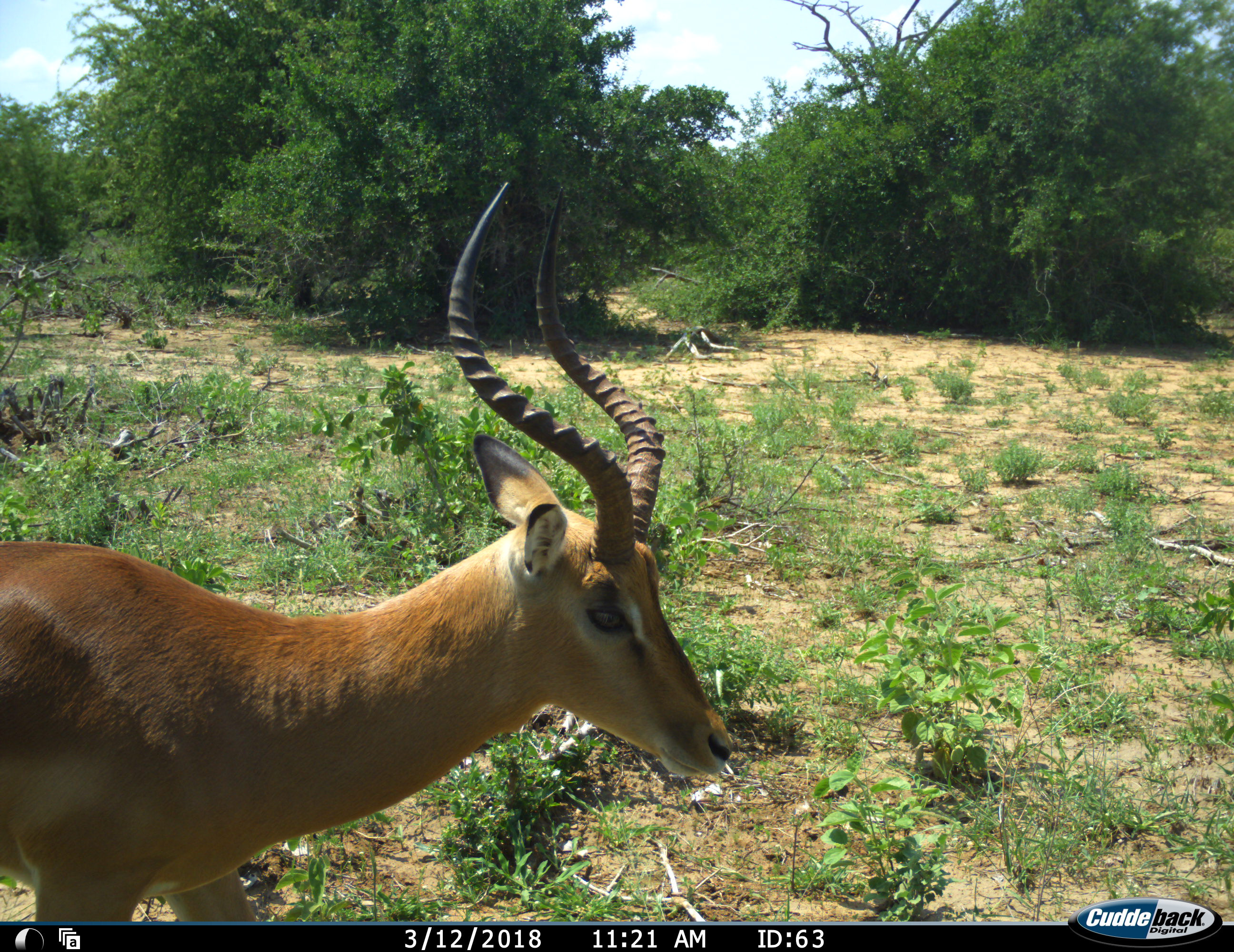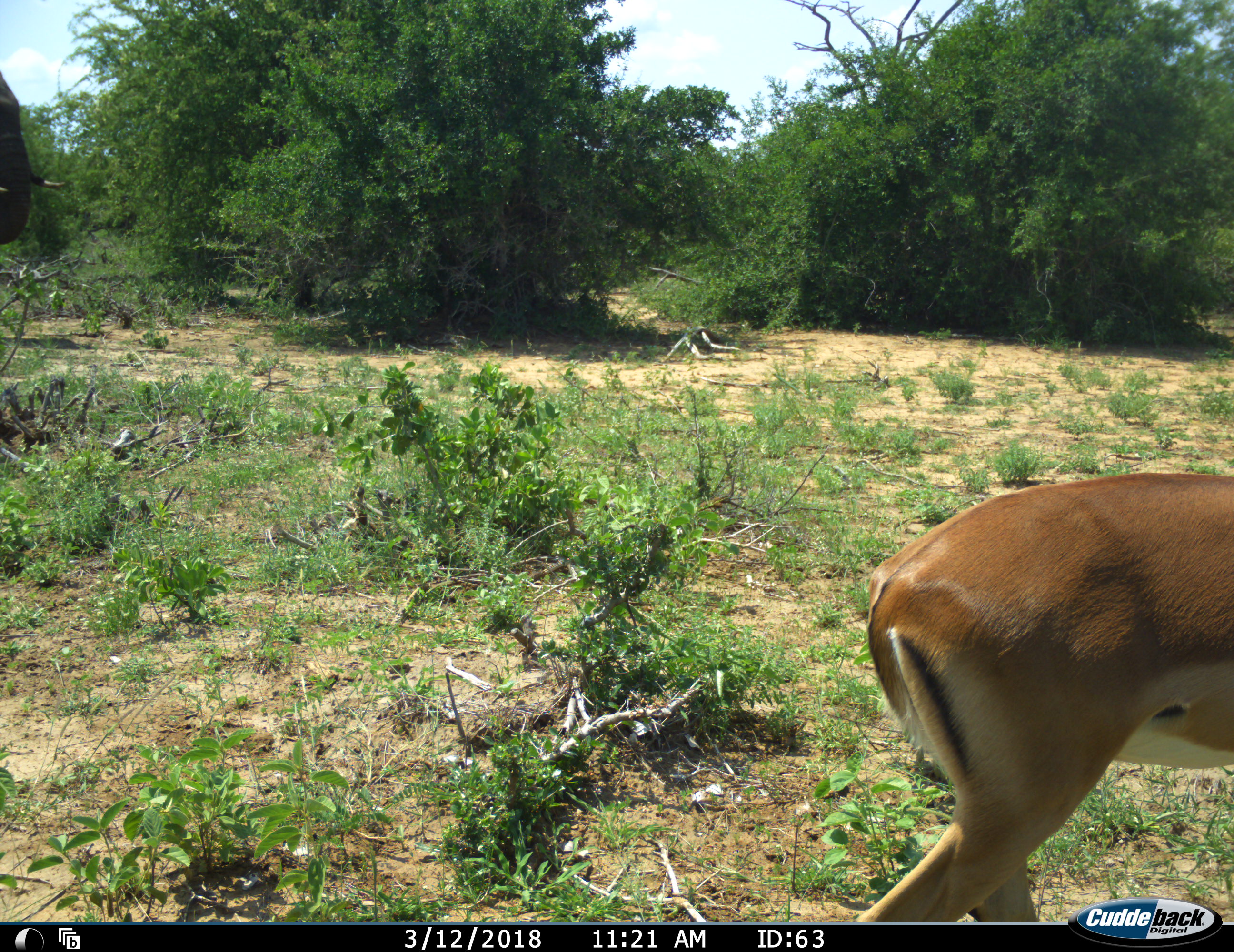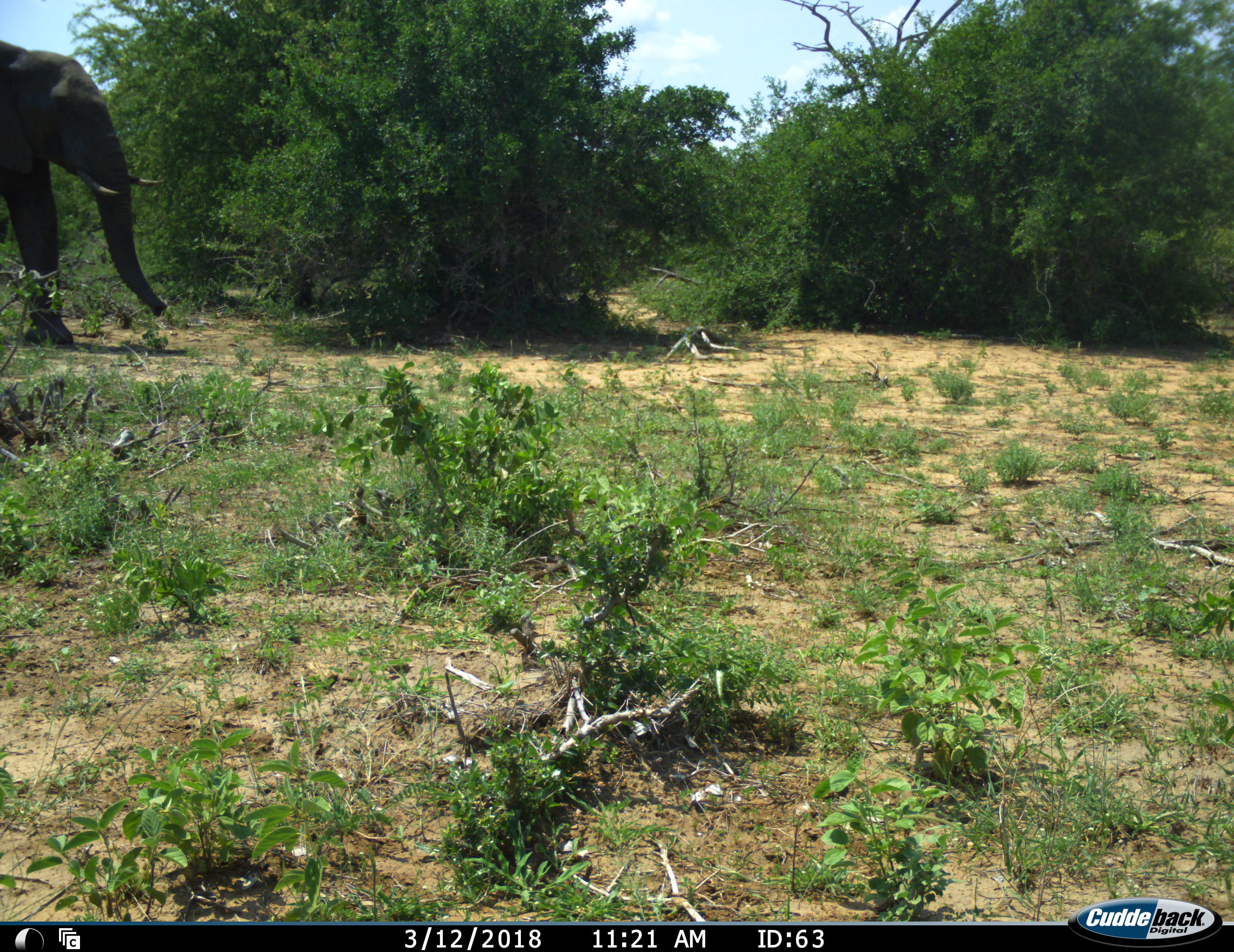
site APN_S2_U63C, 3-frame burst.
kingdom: Animalia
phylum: Chordata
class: Mammalia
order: Proboscidea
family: Elephantidae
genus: Loxodonta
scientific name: Loxodonta africana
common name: african bush elephant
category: elephant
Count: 1.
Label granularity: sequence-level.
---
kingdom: Animalia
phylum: Chordata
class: Mammalia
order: Artiodactyla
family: Bovidae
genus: Aepyceros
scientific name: Aepyceros melampus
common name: impala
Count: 1.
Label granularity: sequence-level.